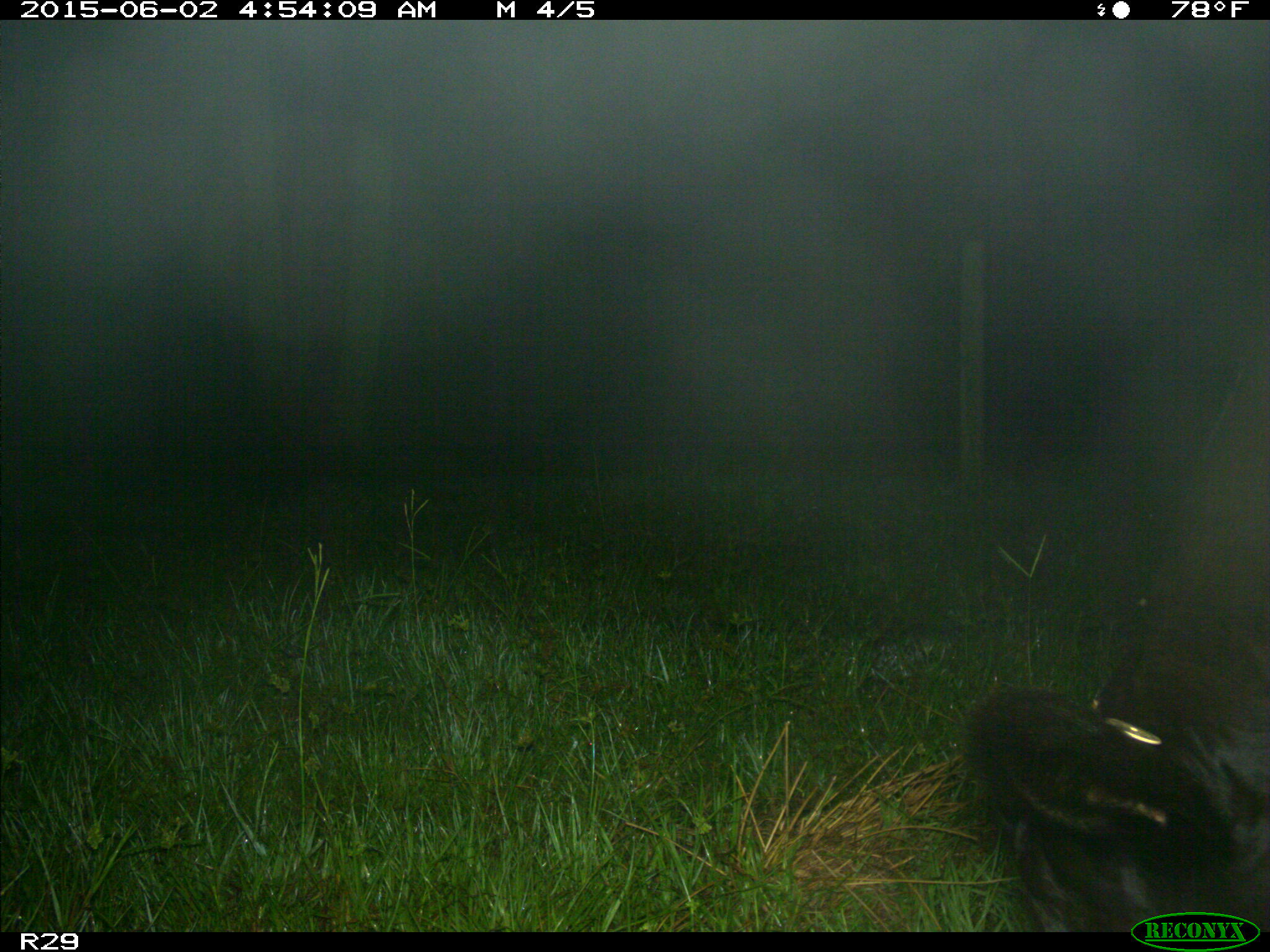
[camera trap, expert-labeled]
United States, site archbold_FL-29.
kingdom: Animalia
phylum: Chordata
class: Mammalia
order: Artiodactyla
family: Bovidae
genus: Bos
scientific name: Bos taurus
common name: domestic cow